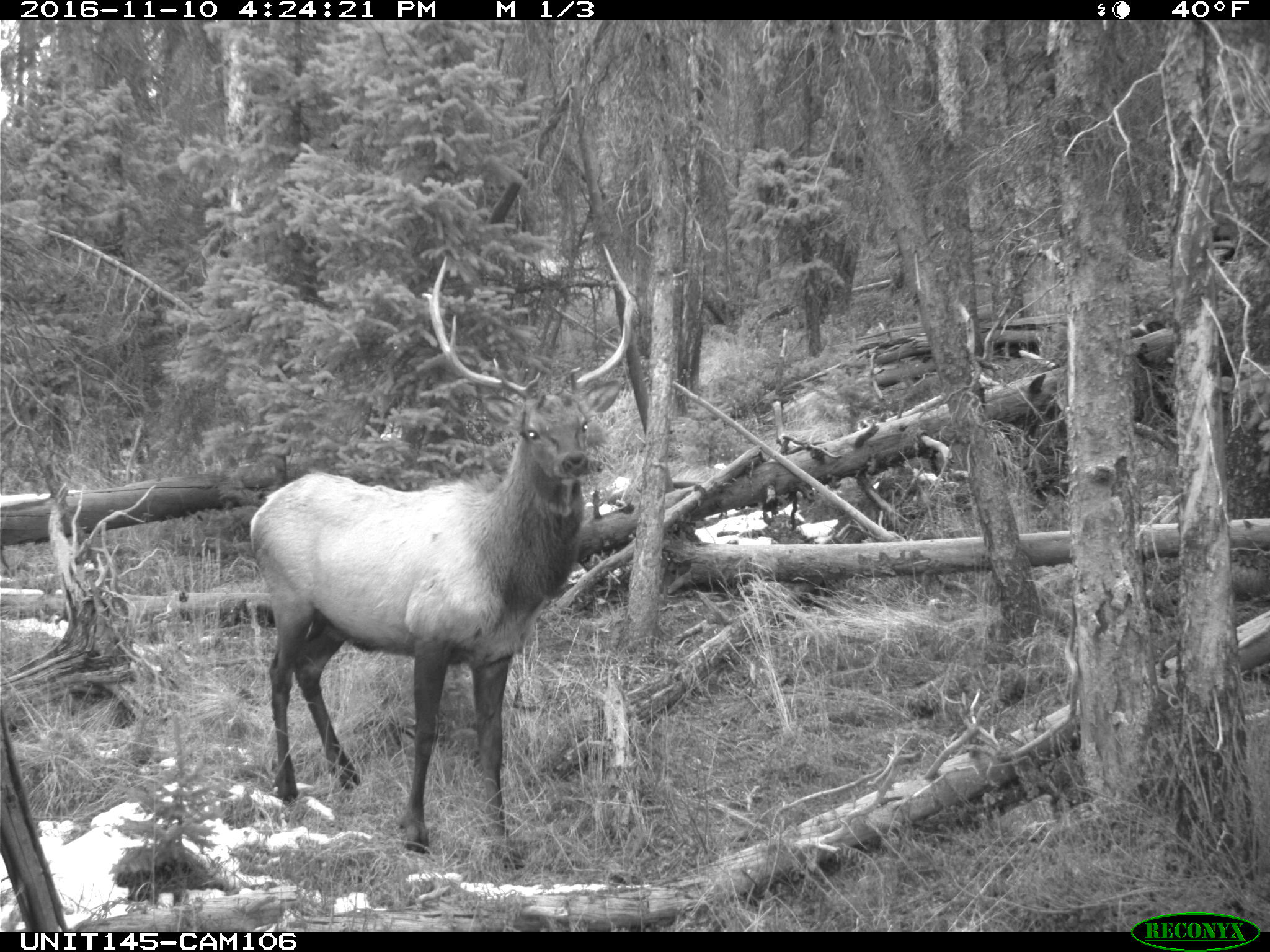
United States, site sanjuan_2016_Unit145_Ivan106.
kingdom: Animalia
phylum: Chordata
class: Mammalia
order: Artiodactyla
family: Cervidae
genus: Cervus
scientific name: Cervus elaphus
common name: red deer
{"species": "Cervus elaphus (red deer)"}